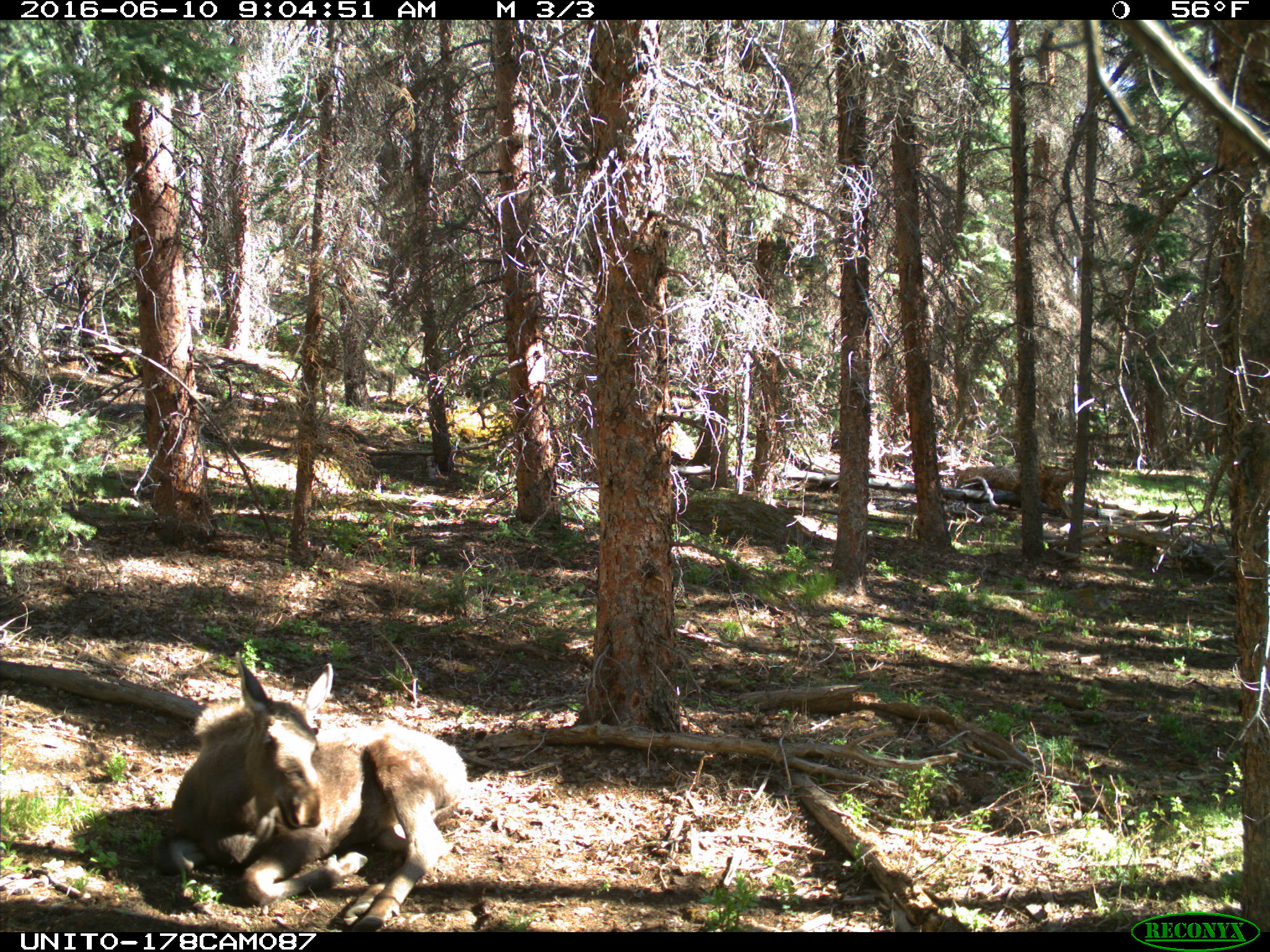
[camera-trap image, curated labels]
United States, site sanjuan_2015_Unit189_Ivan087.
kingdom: Animalia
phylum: Chordata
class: Mammalia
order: Artiodactyla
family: Cervidae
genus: Alces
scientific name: Alces alces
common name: moose